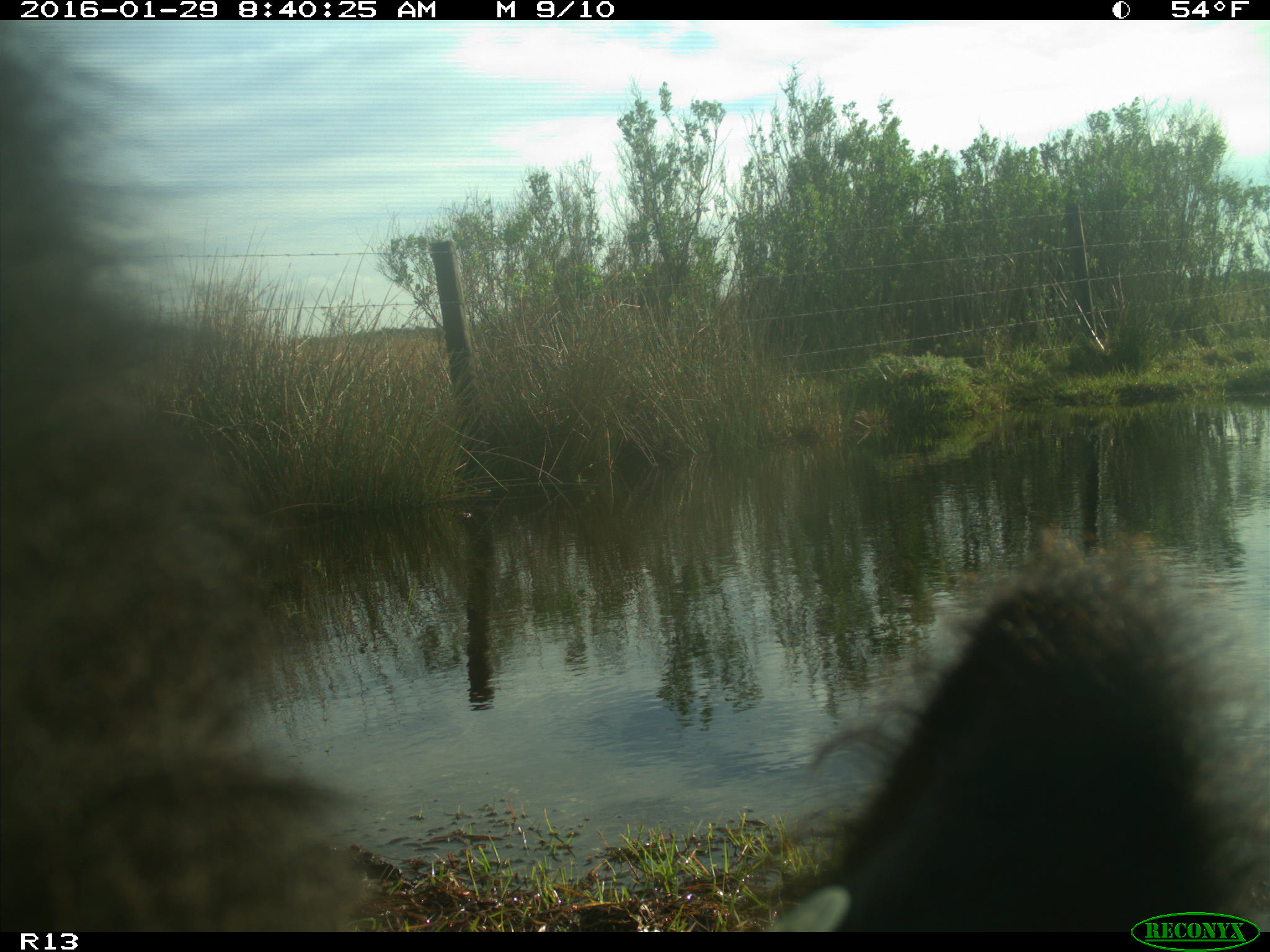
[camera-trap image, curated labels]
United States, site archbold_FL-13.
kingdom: Animalia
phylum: Chordata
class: Mammalia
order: Artiodactyla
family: Bovidae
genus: Bos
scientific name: Bos taurus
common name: domestic cow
Bos taurus (domestic cow).